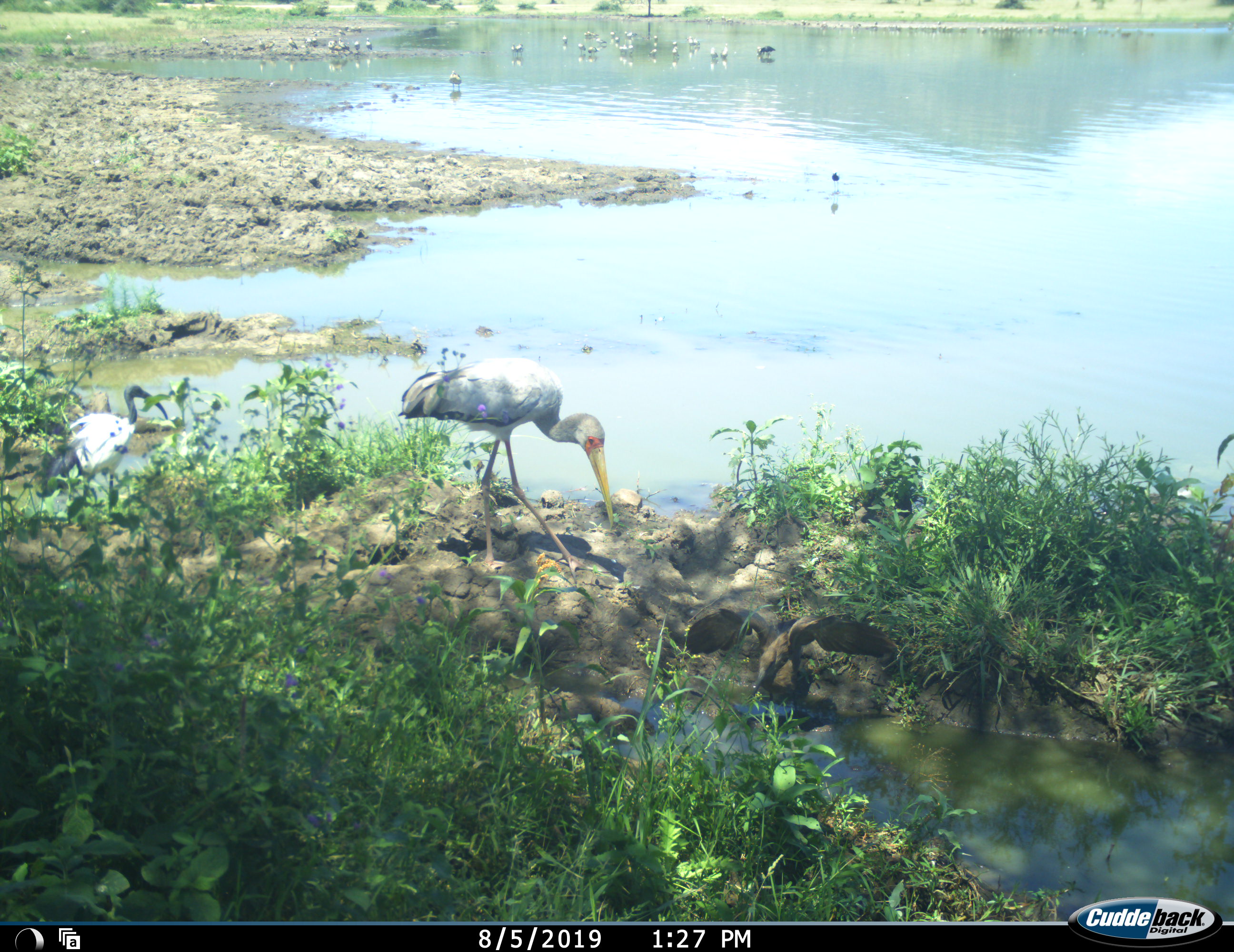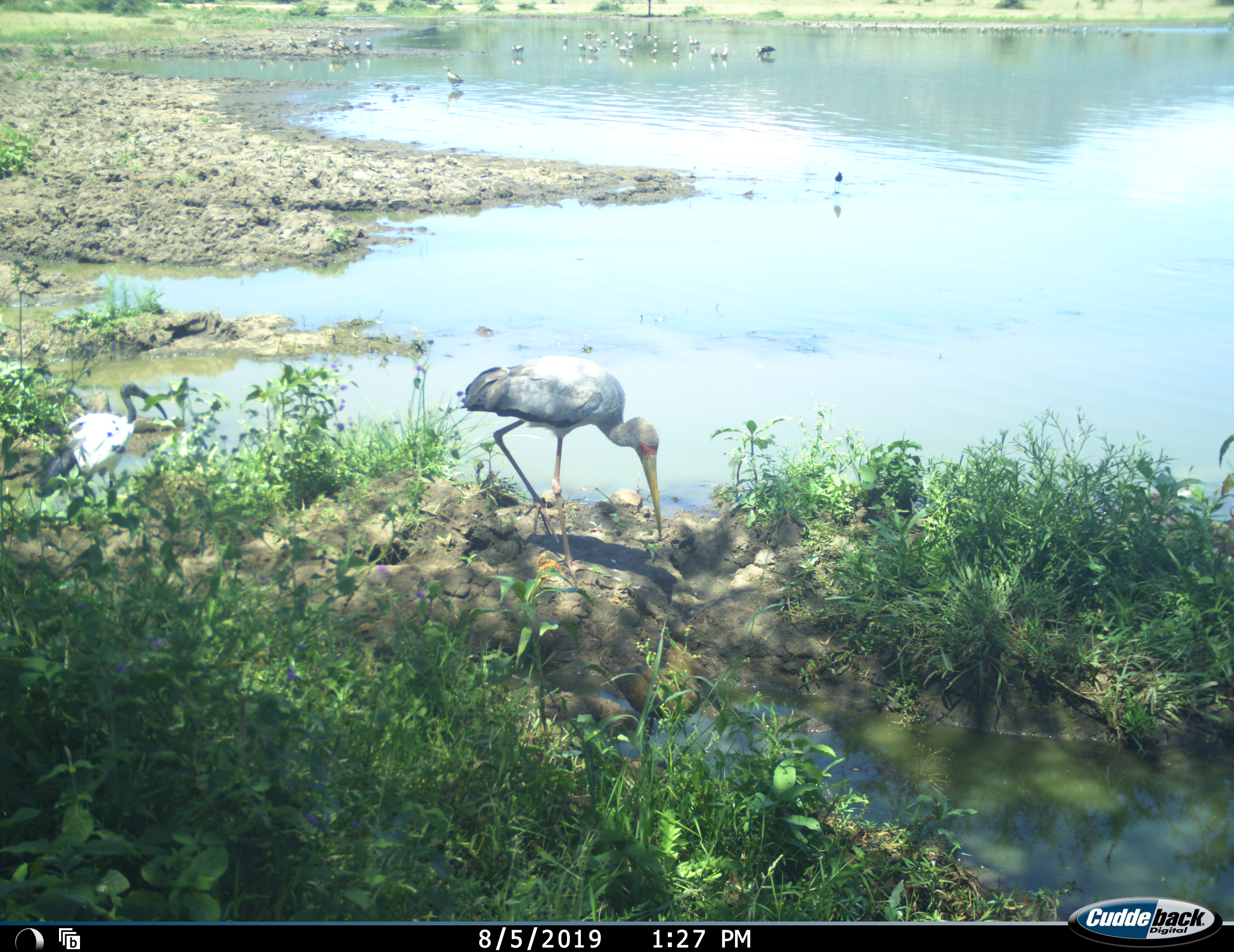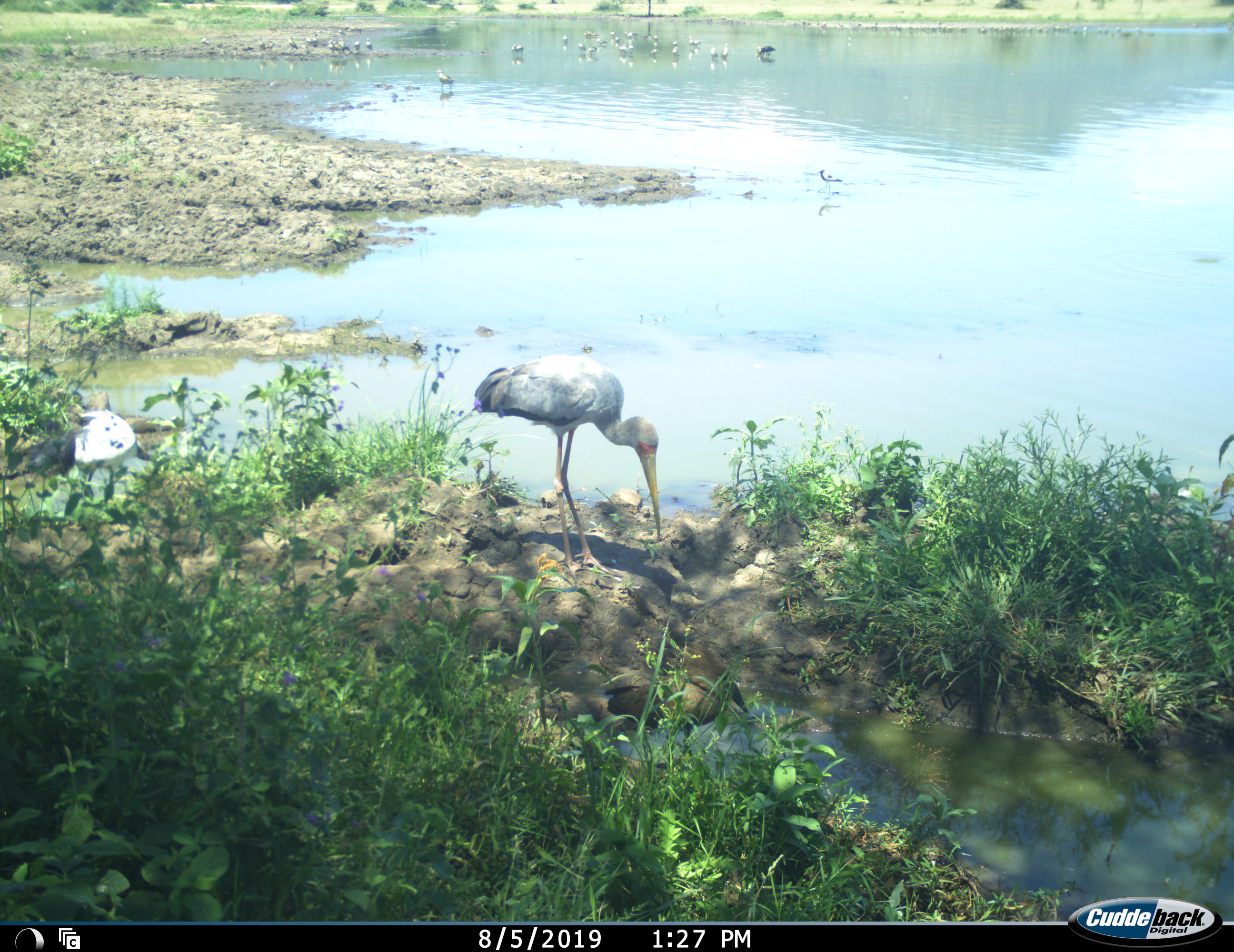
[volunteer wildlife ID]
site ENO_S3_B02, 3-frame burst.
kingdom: Animalia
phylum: Chordata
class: Aves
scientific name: Aves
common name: bird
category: birdother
Birdother (bird) (Aves), count 3. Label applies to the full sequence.